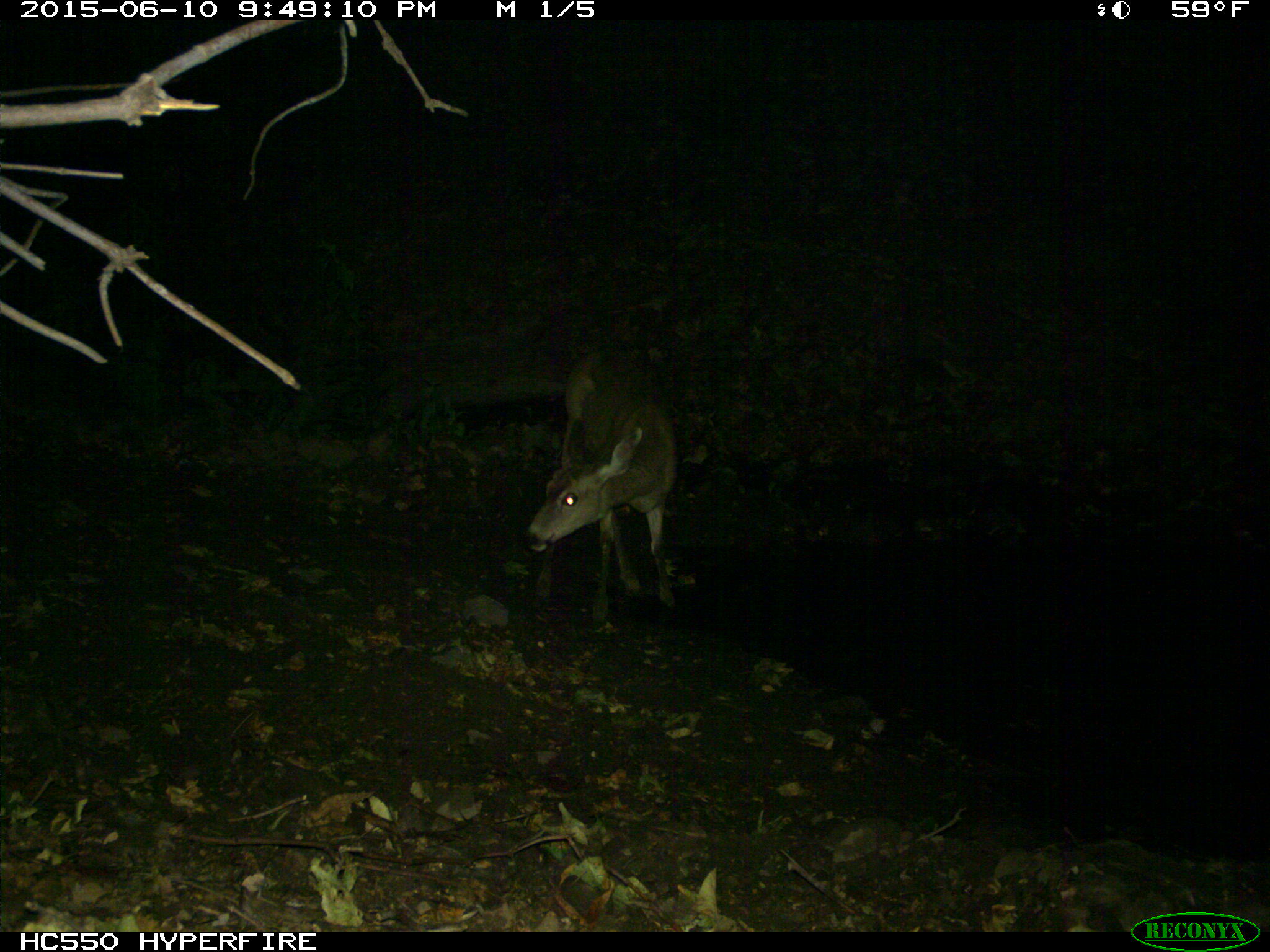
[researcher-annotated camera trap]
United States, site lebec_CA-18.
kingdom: Animalia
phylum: Chordata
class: Mammalia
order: Artiodactyla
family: Cervidae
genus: Odocoileus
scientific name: Odocoileus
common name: deer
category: unidentified deer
Unidentified deer (deer) (Odocoileus).